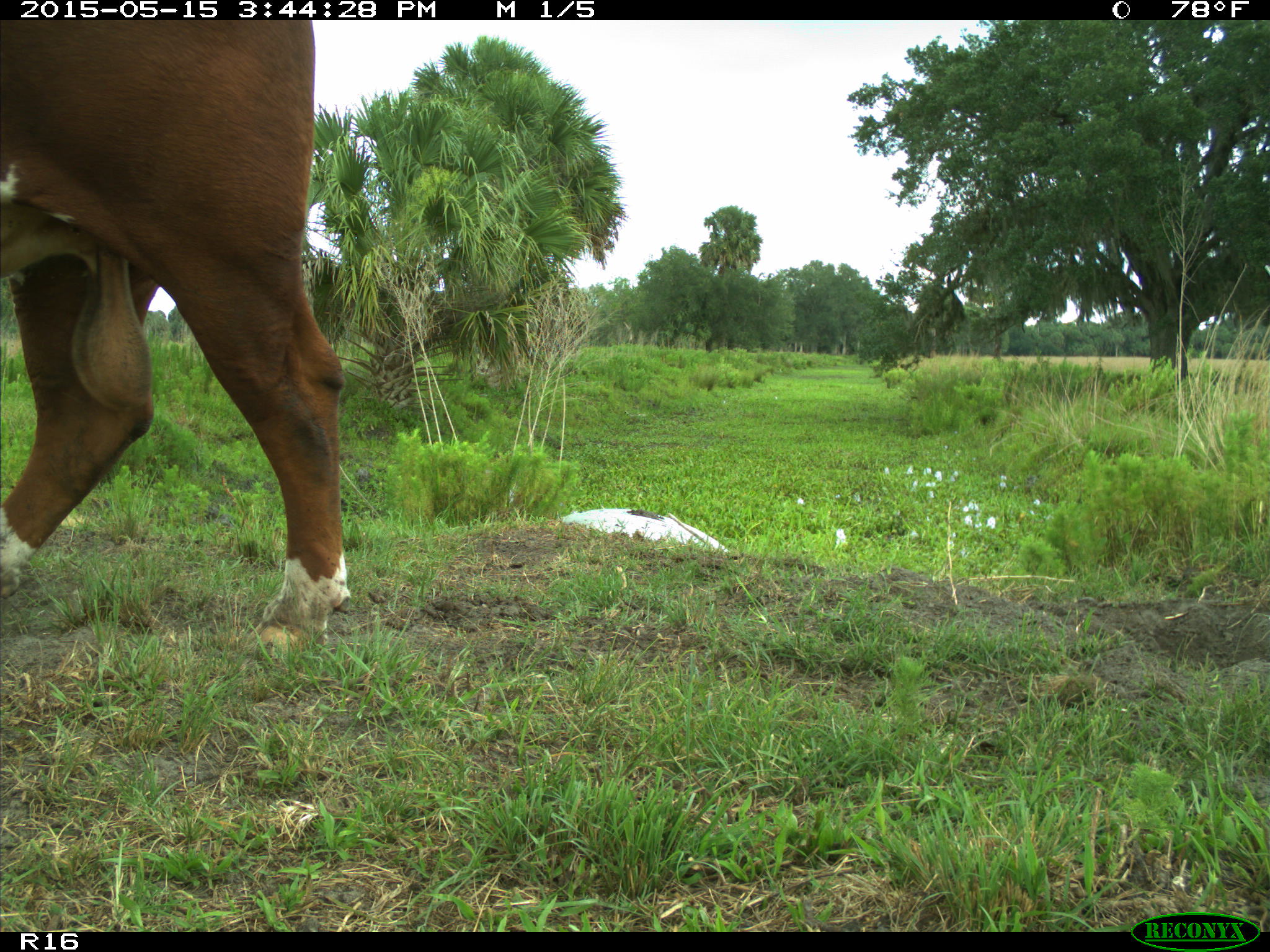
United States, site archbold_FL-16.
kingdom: Animalia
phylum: Chordata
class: Mammalia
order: Artiodactyla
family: Bovidae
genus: Bos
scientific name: Bos taurus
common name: domestic cow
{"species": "Bos taurus (domestic cow)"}